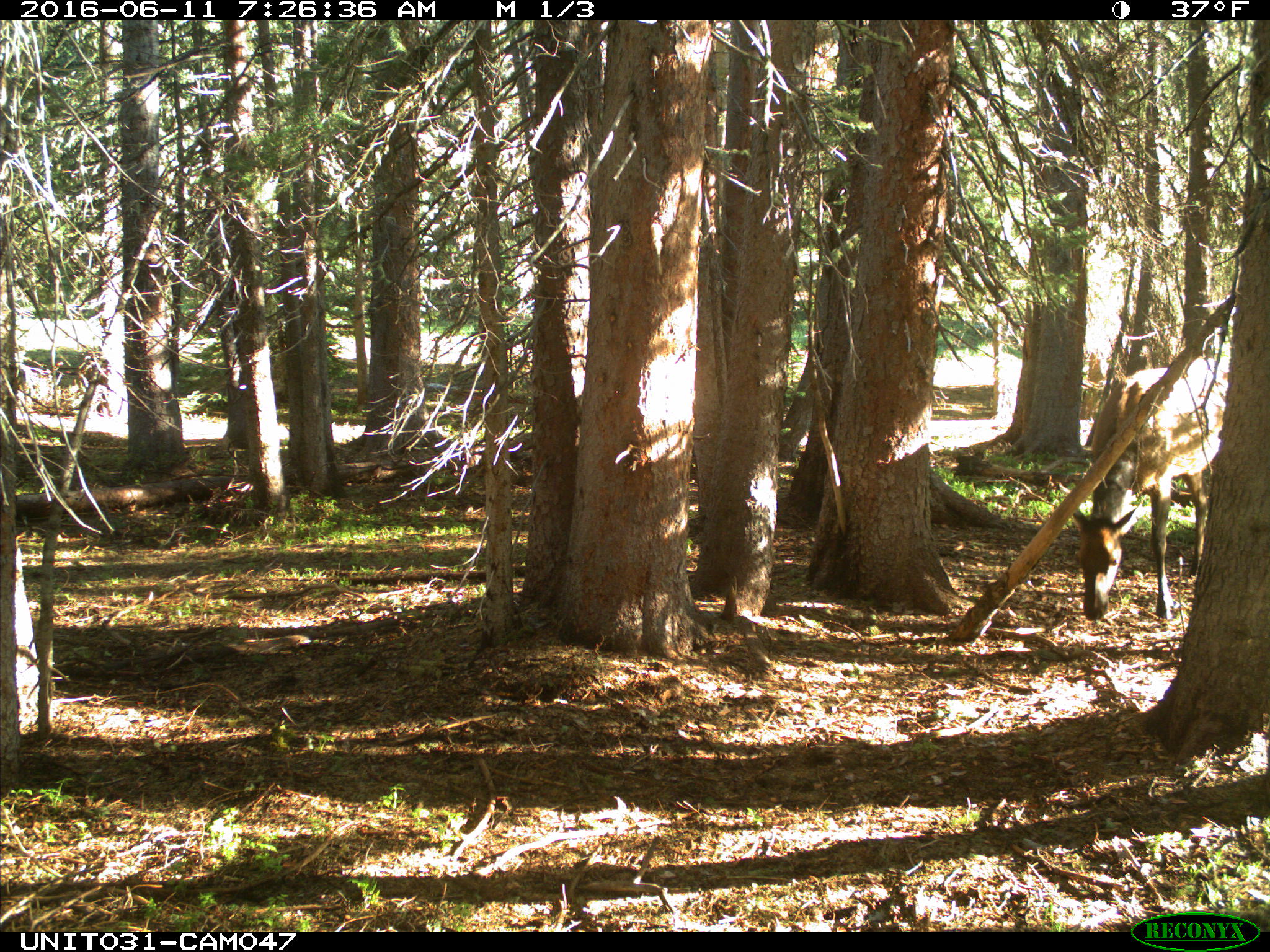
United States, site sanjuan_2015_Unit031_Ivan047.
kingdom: Animalia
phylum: Chordata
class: Mammalia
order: Artiodactyla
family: Cervidae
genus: Cervus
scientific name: Cervus elaphus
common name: red deer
Cervus elaphus (red deer).